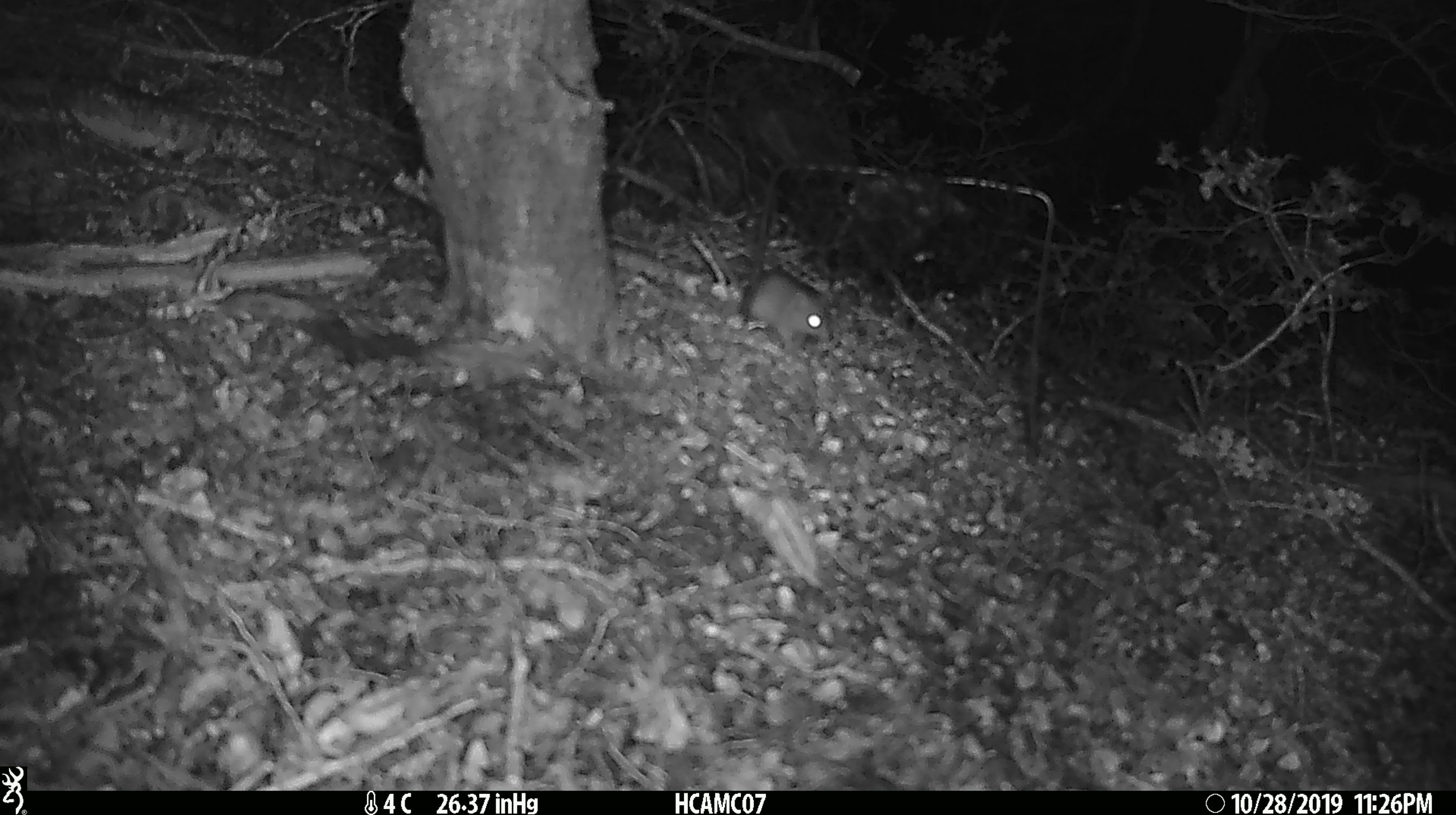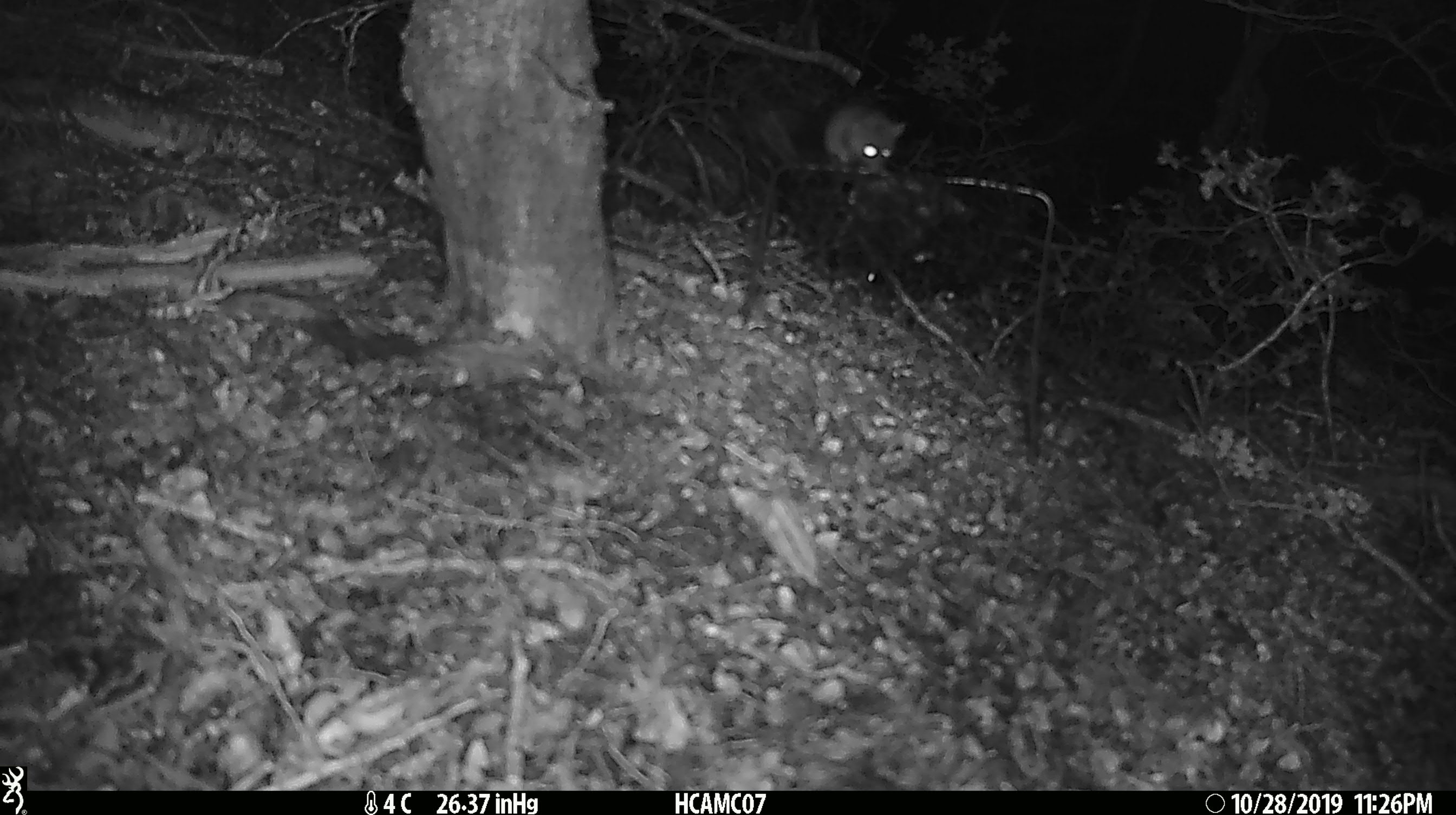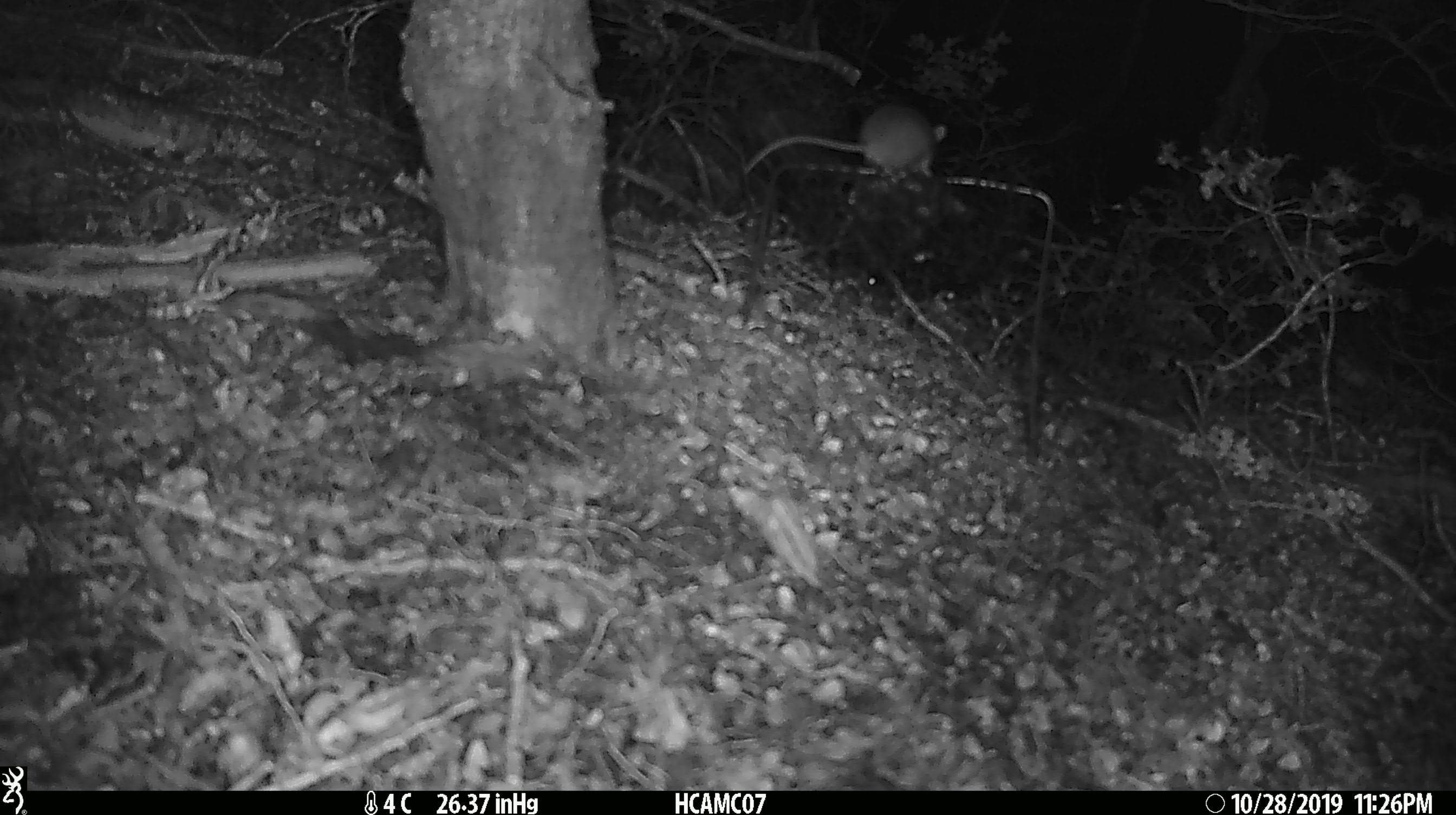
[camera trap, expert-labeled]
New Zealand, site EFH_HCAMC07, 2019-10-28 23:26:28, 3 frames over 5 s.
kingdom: Animalia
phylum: Chordata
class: Mammalia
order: Rodentia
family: Muridae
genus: Mus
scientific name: Mus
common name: mouse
Mouse (Mus).